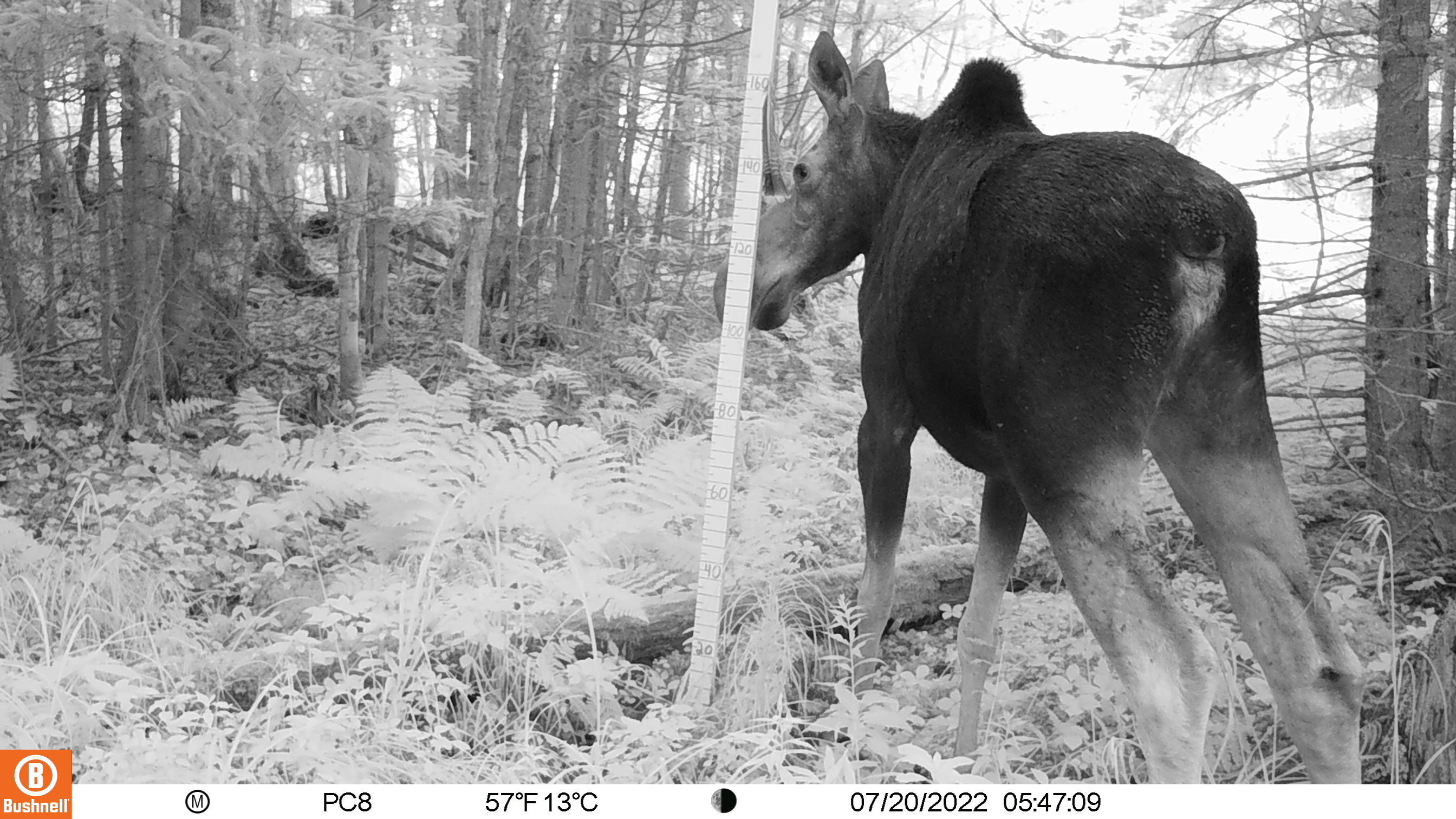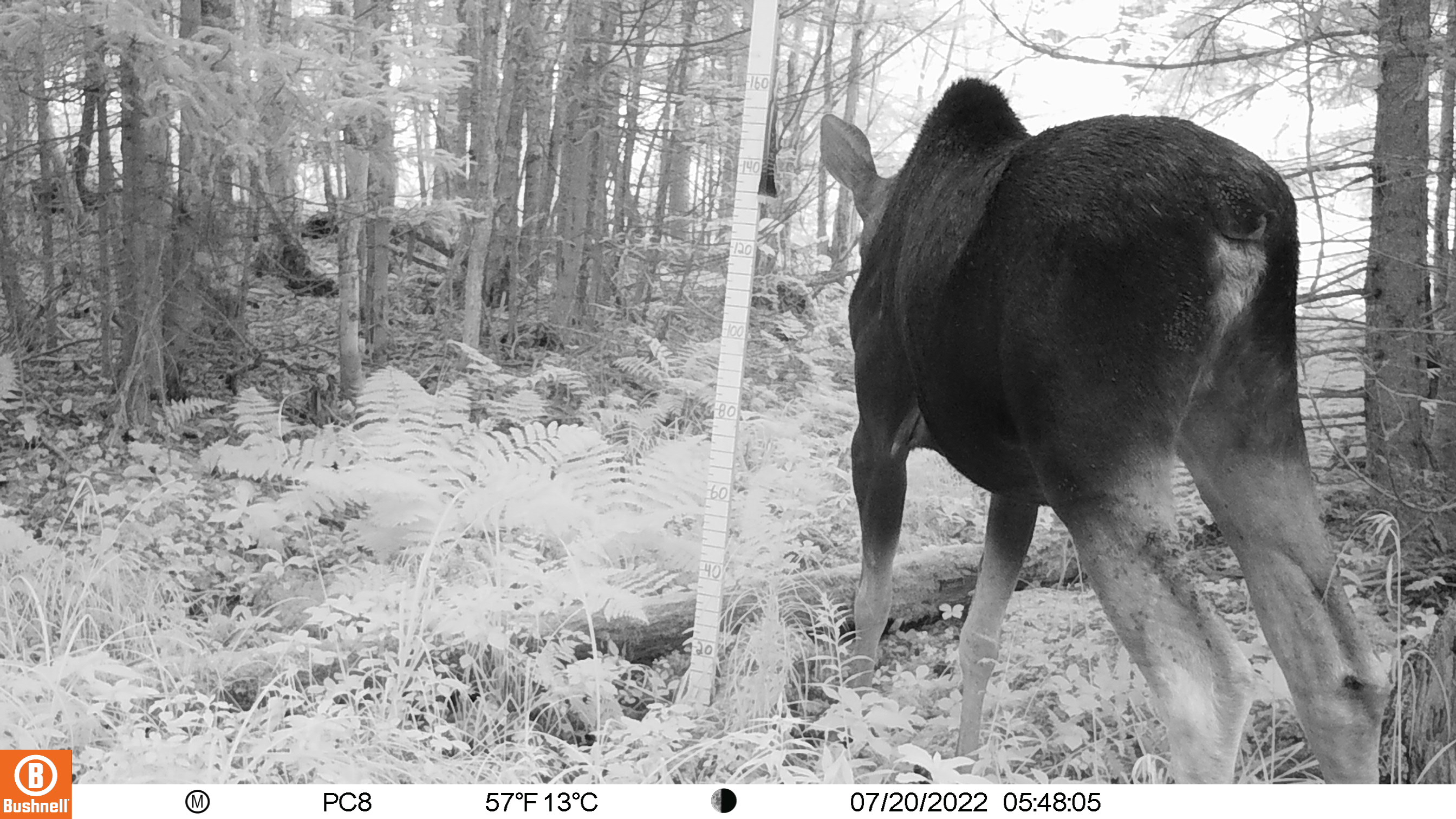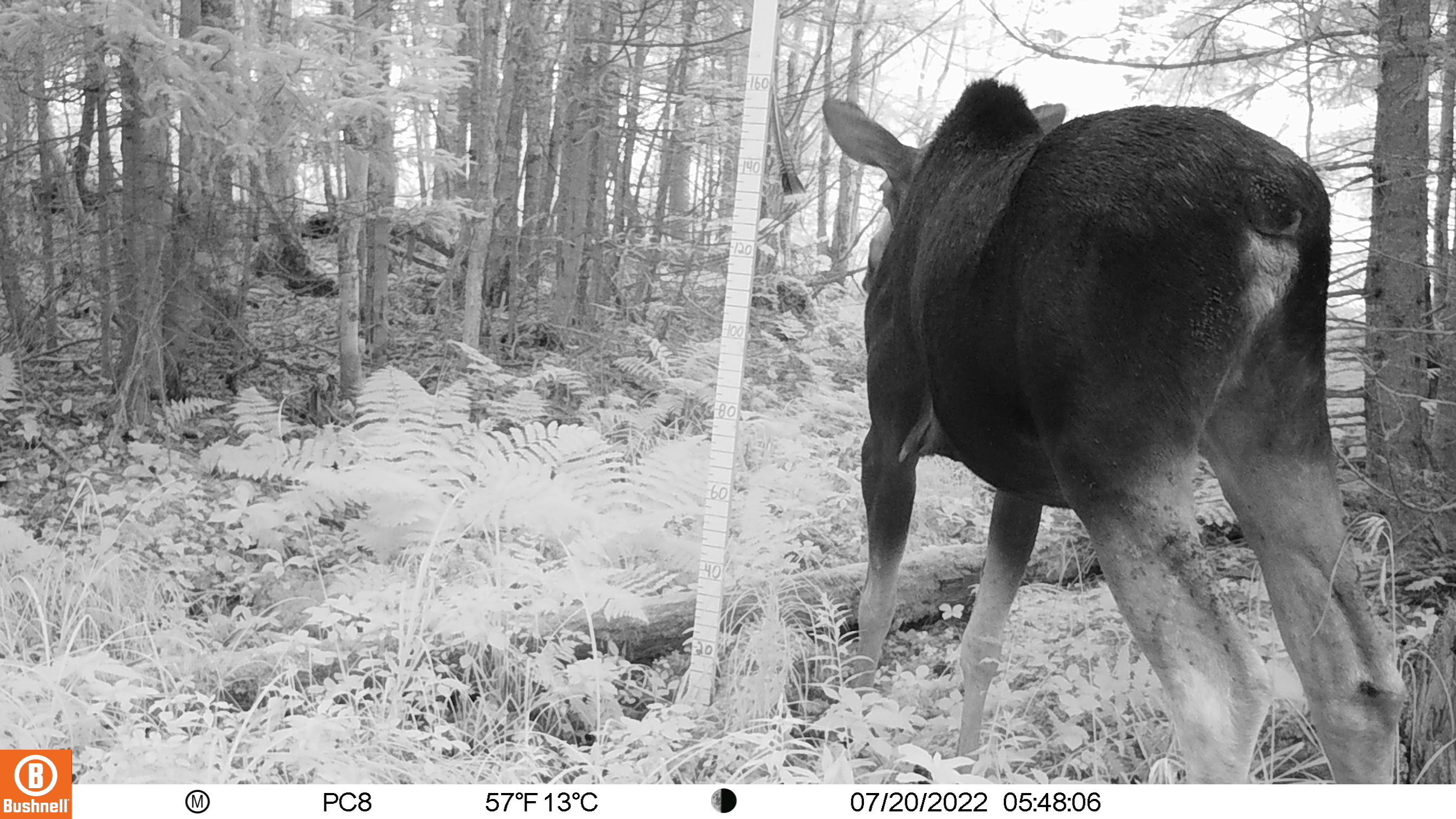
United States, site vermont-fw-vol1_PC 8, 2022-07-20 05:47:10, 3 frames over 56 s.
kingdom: Animalia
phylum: Chordata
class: Mammalia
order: Artiodactyla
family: Cervidae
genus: Alces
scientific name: Alces alces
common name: moose